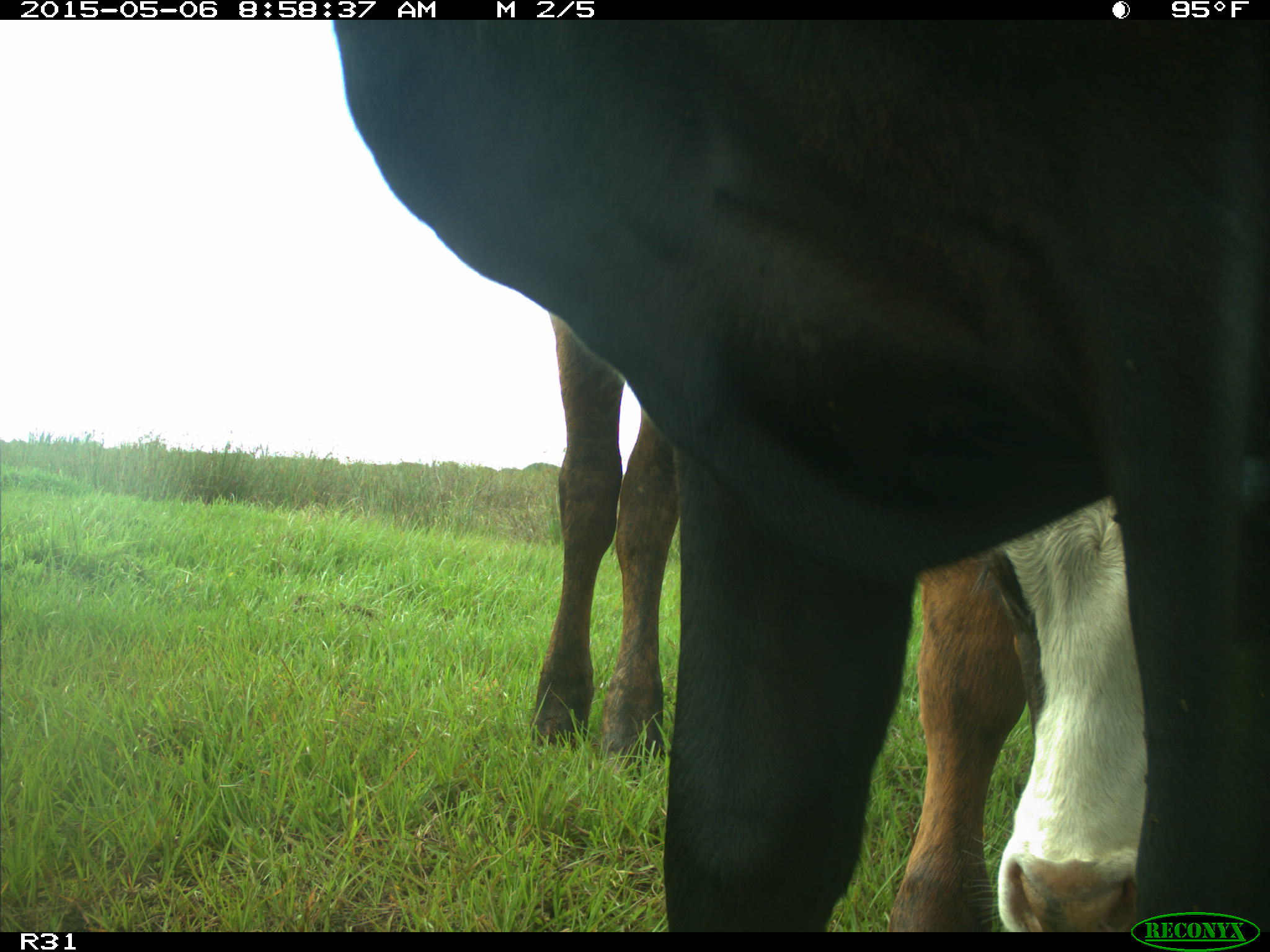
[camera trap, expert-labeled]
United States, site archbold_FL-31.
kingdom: Animalia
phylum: Chordata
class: Mammalia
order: Artiodactyla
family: Bovidae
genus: Bos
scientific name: Bos taurus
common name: domestic cow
Bos taurus (domestic cow).